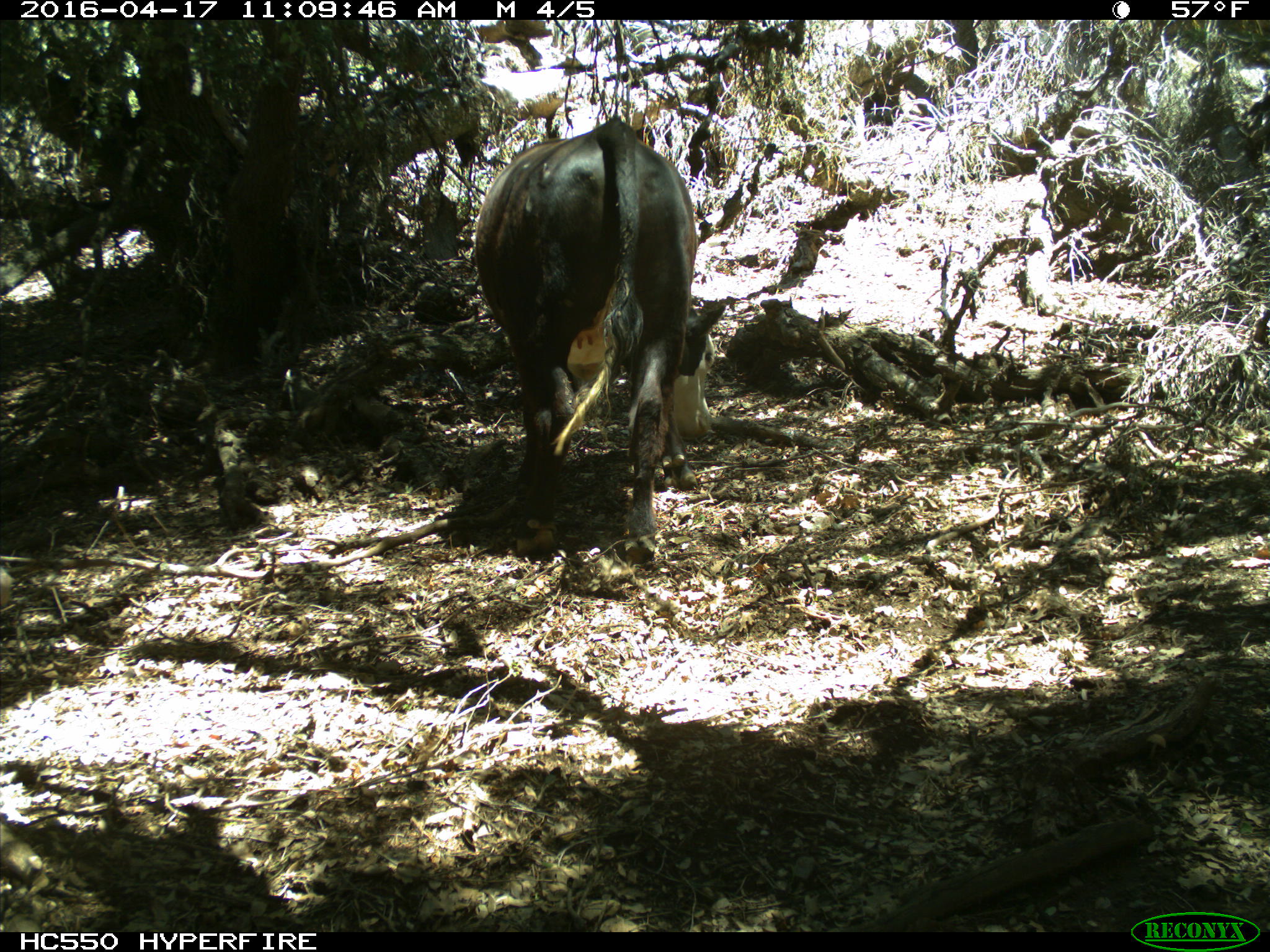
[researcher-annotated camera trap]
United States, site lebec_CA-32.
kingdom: Animalia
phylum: Chordata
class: Mammalia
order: Artiodactyla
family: Bovidae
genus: Bos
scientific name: Bos taurus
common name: domestic cow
Bos taurus (domestic cow).